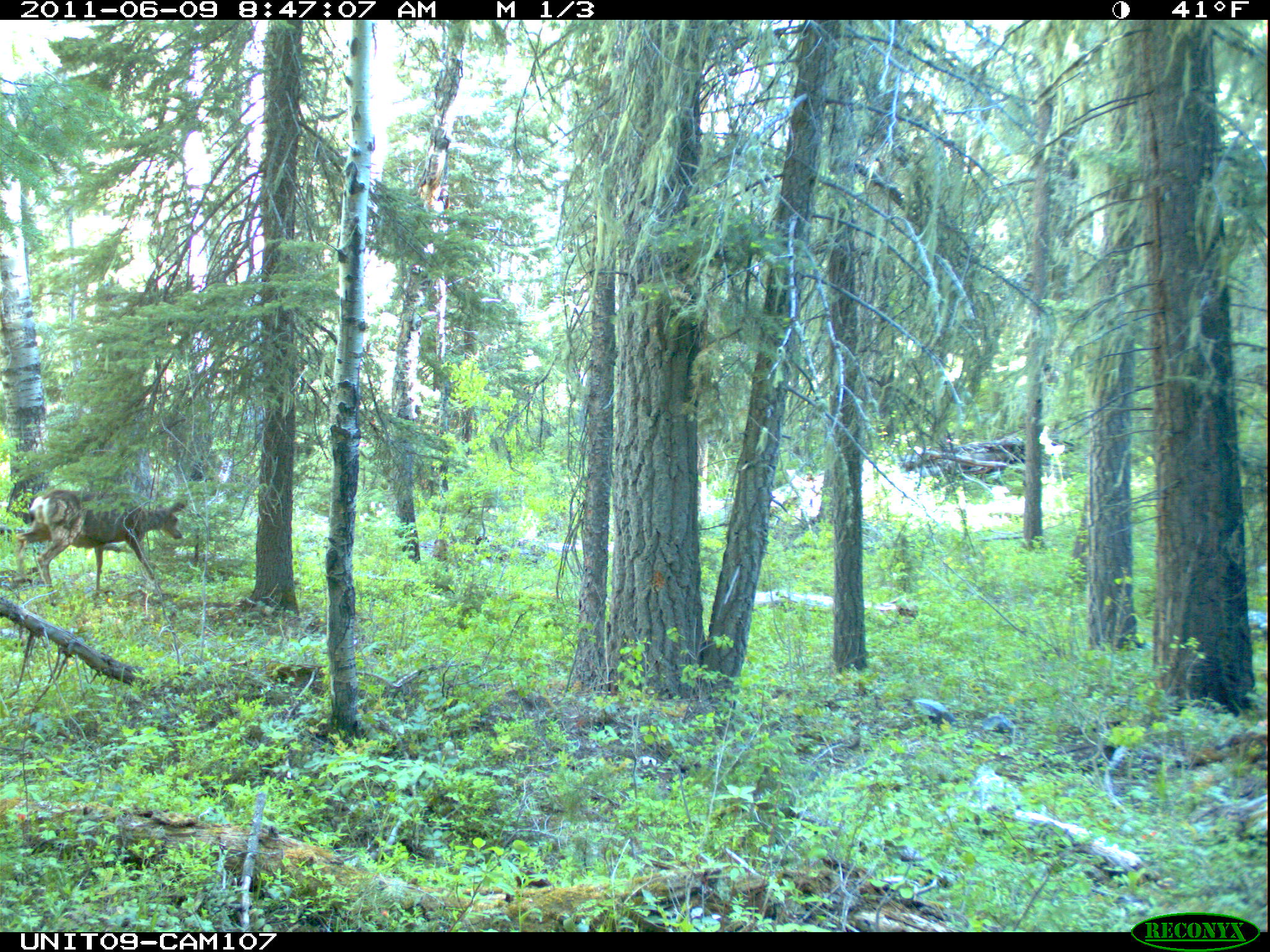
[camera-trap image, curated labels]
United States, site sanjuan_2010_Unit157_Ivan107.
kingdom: Animalia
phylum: Chordata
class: Mammalia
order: Artiodactyla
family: Cervidae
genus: Odocoileus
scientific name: Odocoileus hemionus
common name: mule deer